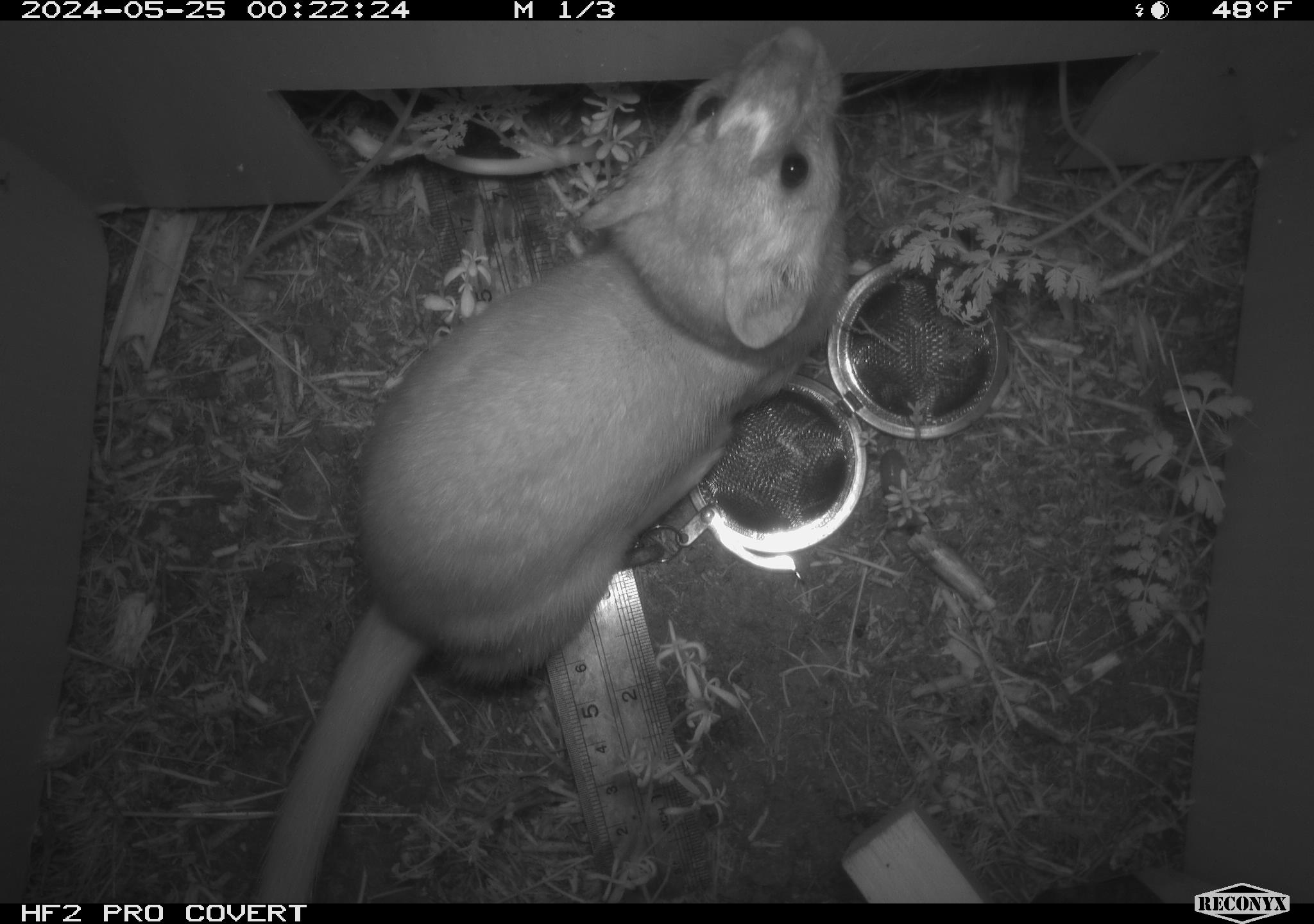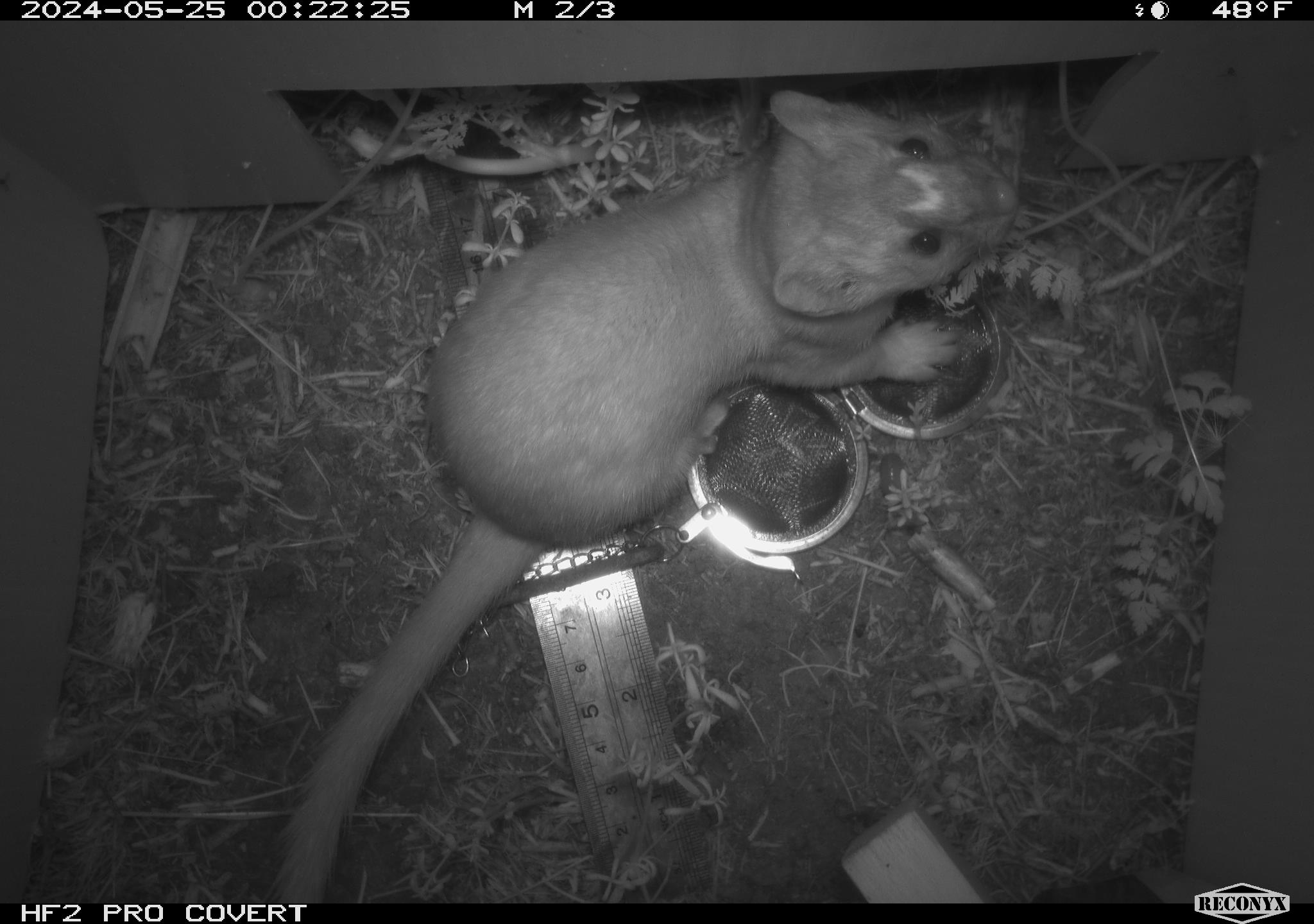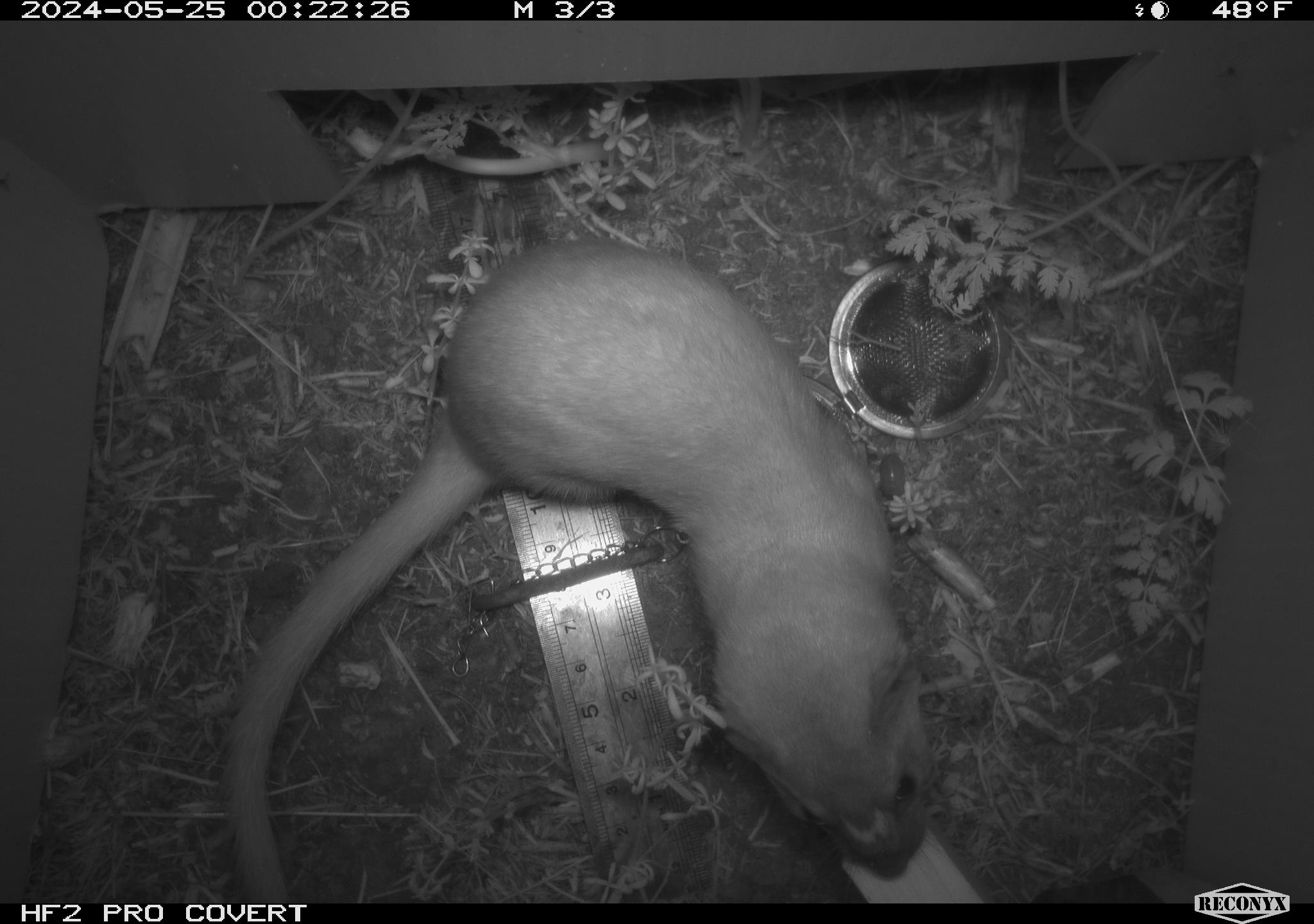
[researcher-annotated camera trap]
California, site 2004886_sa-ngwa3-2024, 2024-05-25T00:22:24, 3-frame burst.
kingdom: Animalia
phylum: Chordata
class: Mammalia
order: Carnivora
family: Mustelidae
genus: Neogale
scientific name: Neogale frenata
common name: long-tailed weasel